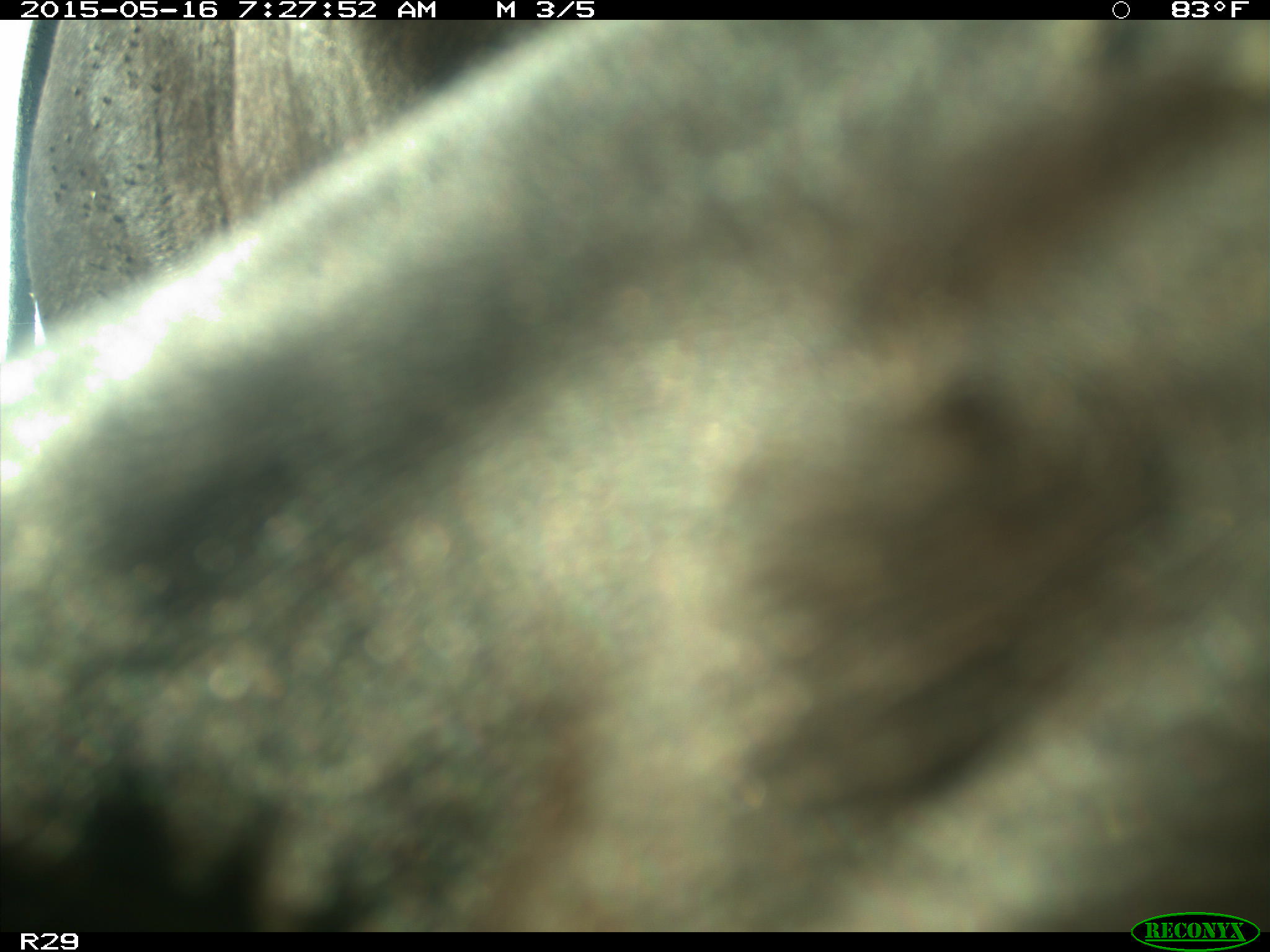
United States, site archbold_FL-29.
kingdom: Animalia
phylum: Chordata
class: Mammalia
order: Artiodactyla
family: Bovidae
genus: Bos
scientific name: Bos taurus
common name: domestic cow